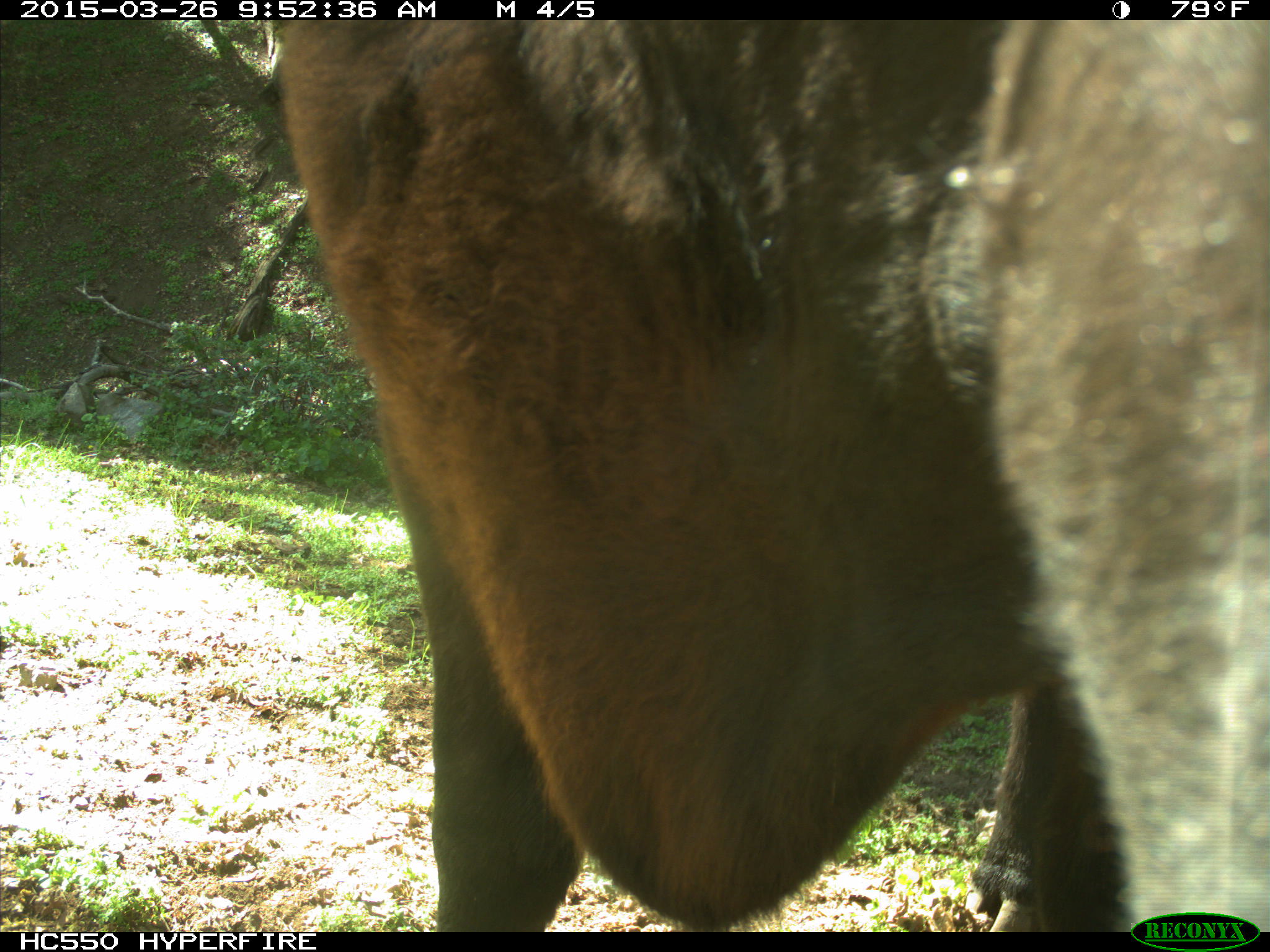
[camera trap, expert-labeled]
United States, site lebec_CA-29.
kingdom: Animalia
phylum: Chordata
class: Mammalia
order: Artiodactyla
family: Bovidae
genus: Bos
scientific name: Bos taurus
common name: domestic cow